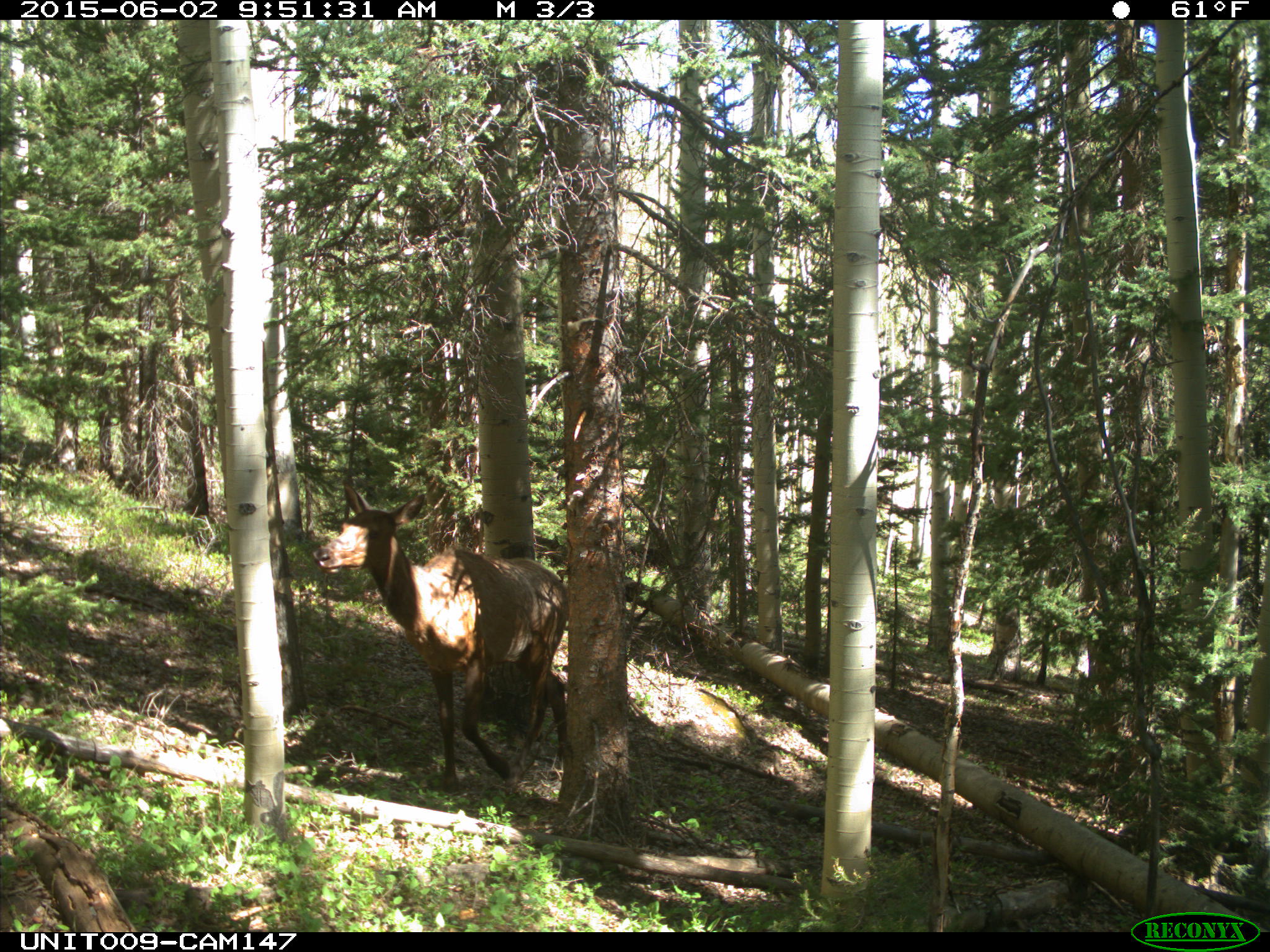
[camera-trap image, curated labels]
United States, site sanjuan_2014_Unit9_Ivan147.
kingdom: Animalia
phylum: Chordata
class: Mammalia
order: Artiodactyla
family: Cervidae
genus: Cervus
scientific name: Cervus elaphus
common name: red deer